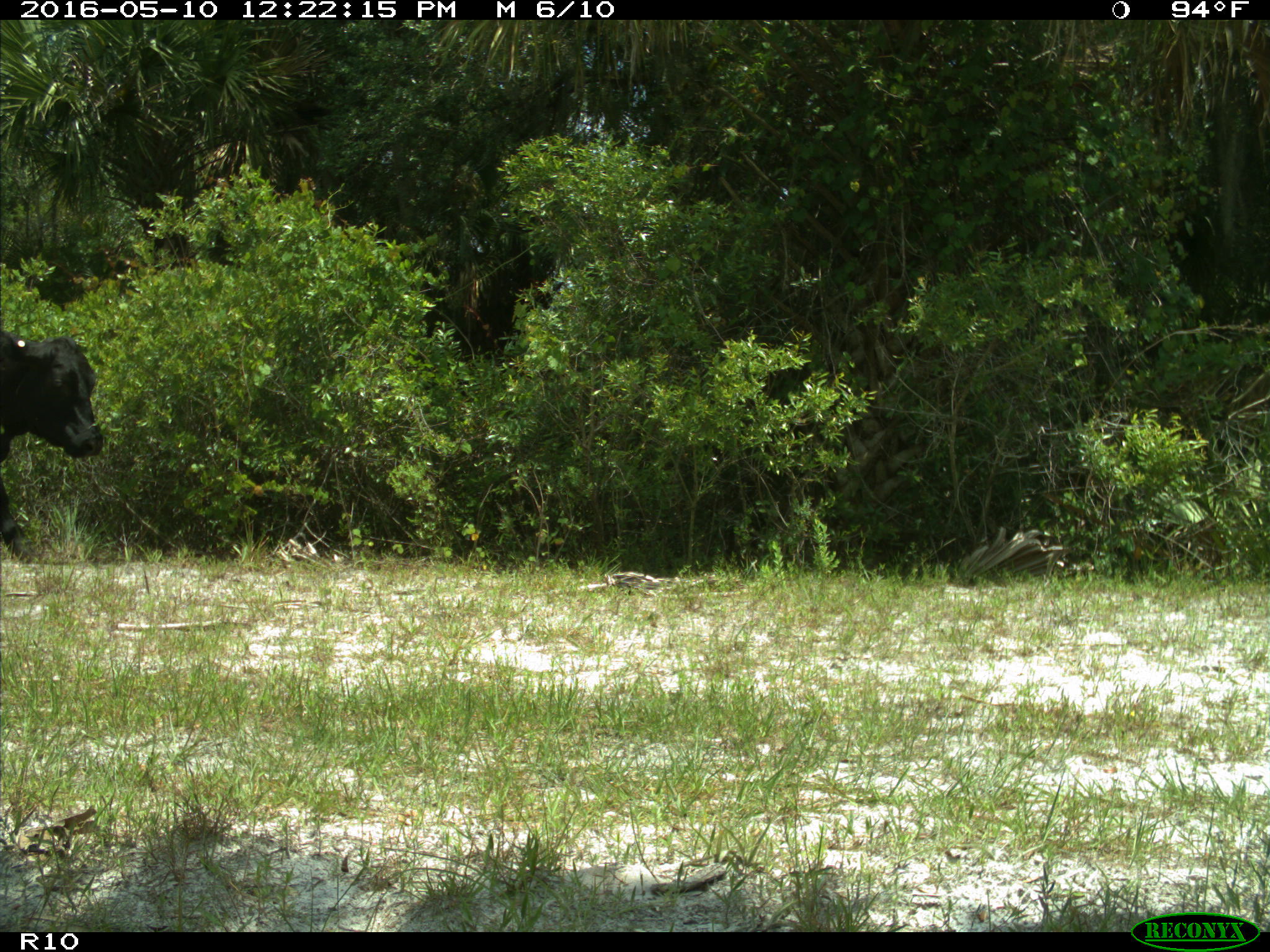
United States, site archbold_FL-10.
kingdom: Animalia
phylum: Chordata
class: Mammalia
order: Artiodactyla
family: Bovidae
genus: Bos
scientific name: Bos taurus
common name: domestic cow